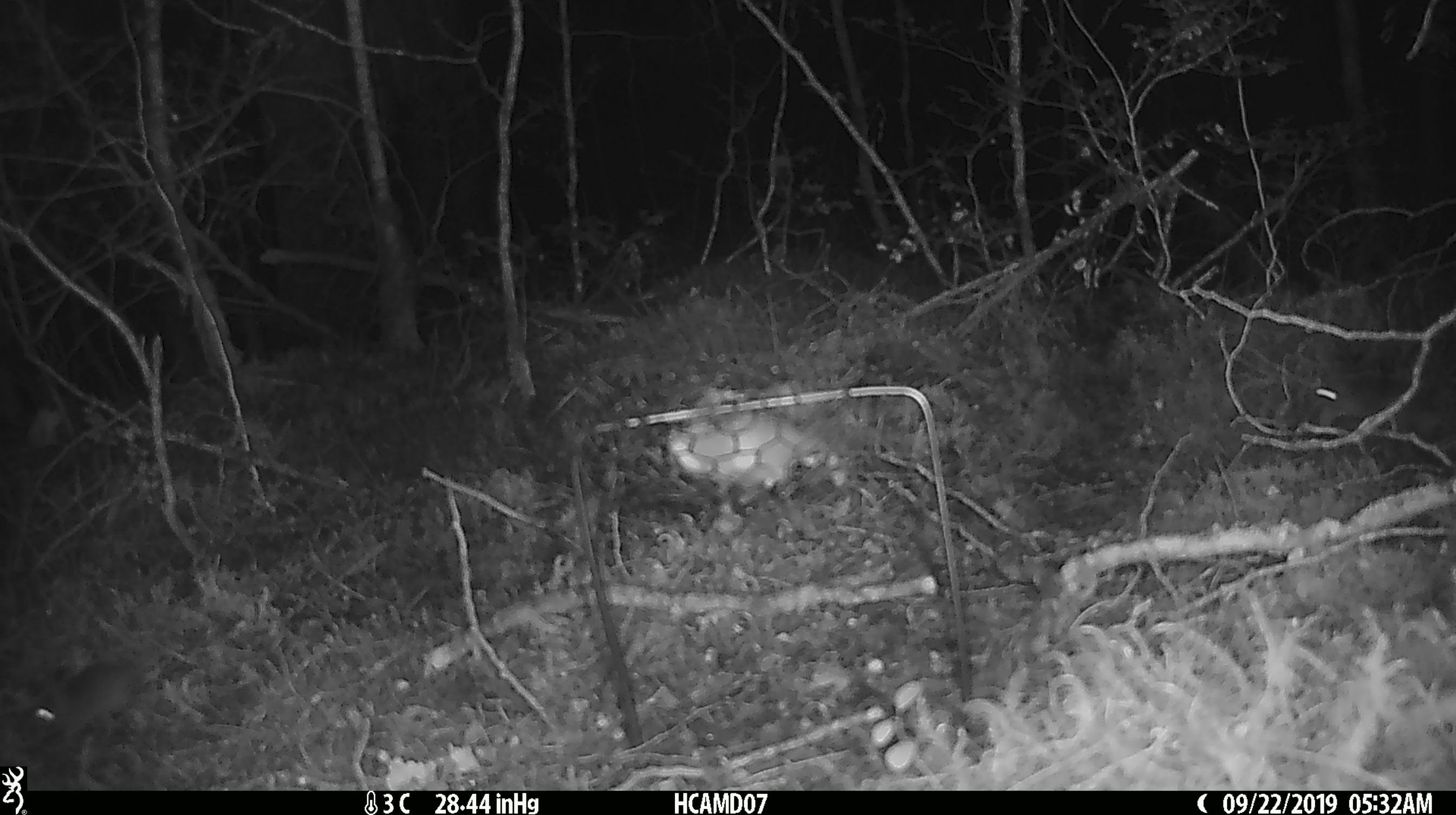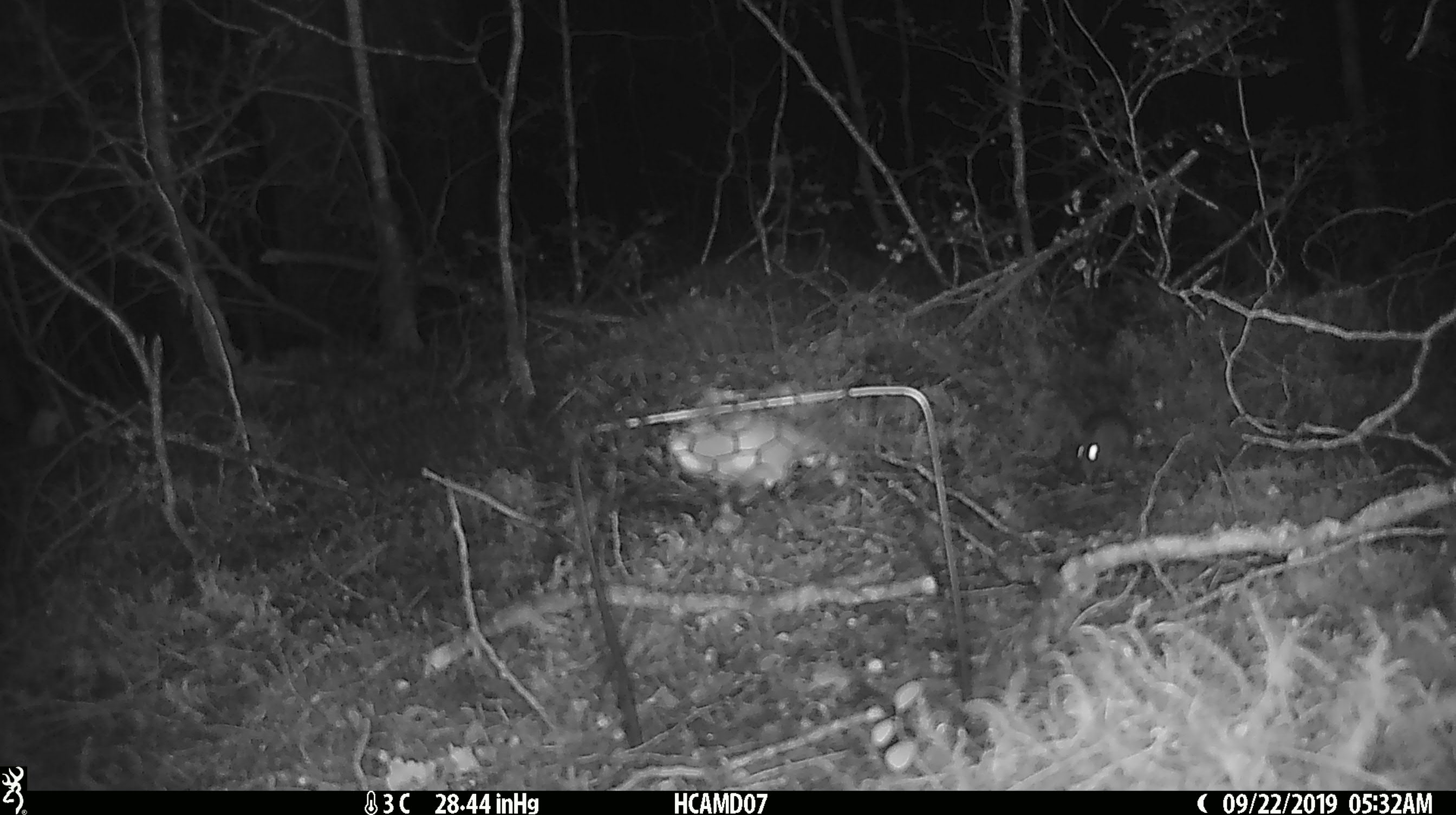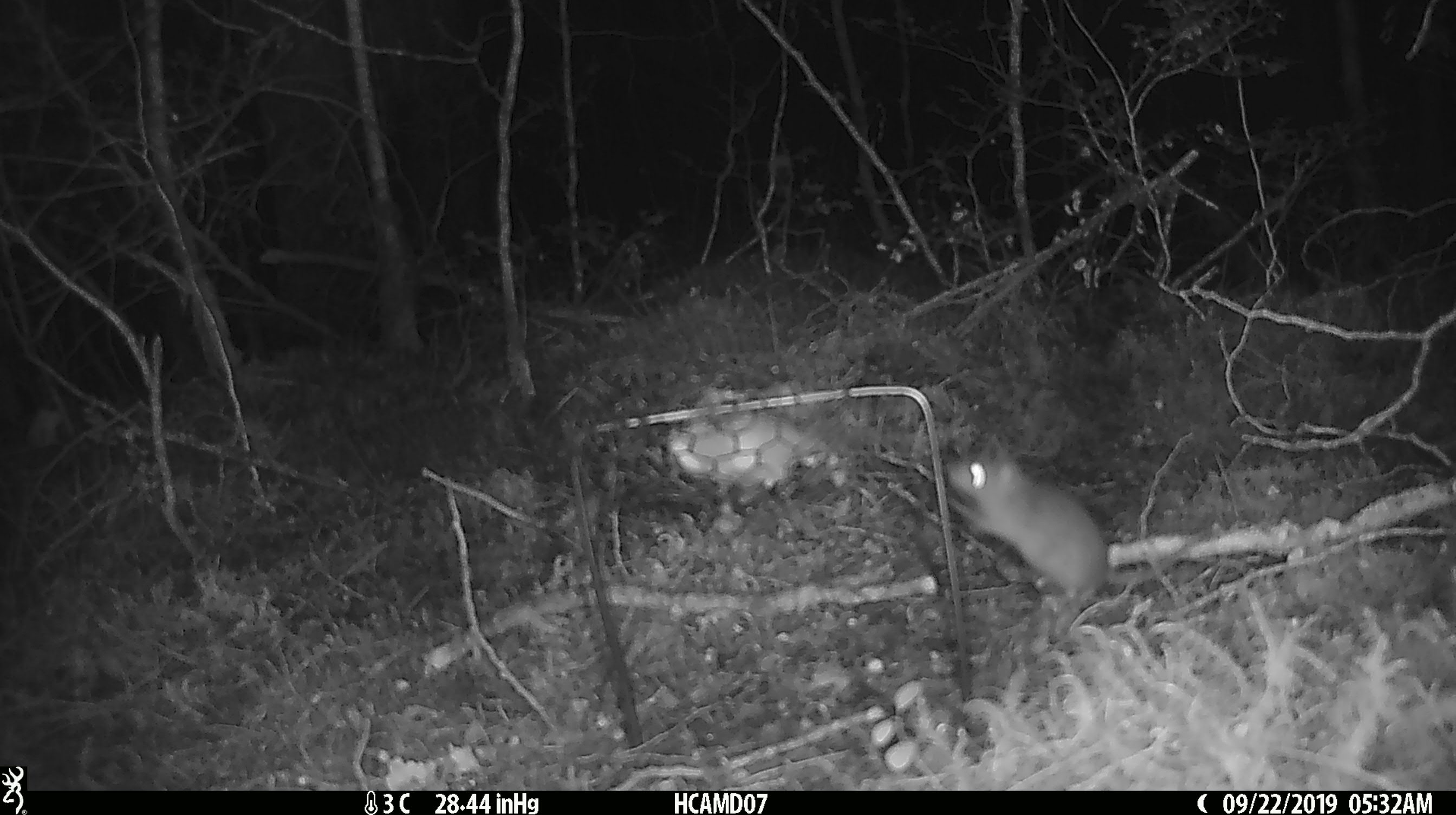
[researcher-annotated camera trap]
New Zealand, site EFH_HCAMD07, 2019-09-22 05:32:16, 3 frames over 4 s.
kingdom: Animalia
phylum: Chordata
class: Mammalia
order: Rodentia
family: Muridae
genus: Mus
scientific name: Mus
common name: mouse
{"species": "mouse (Mus)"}